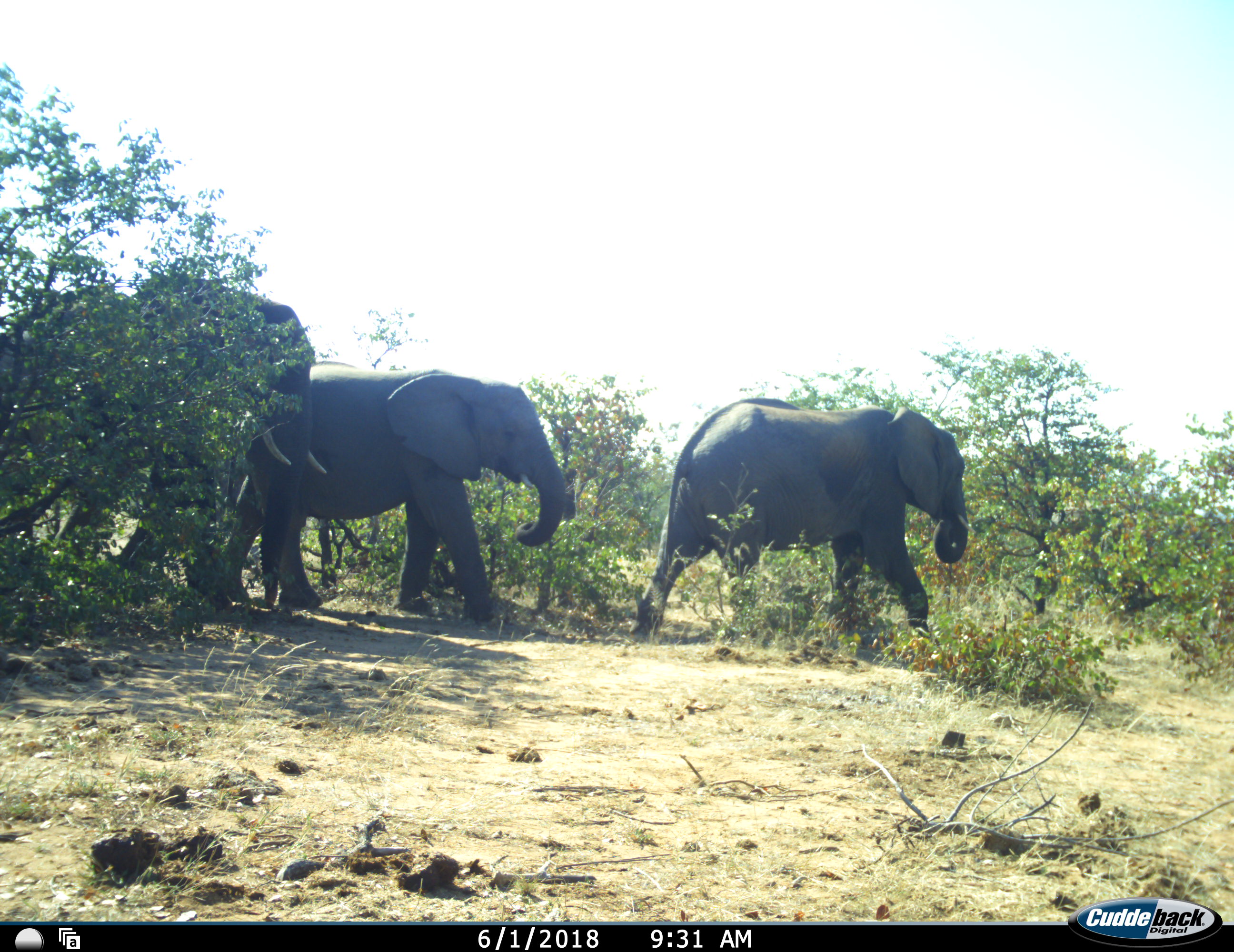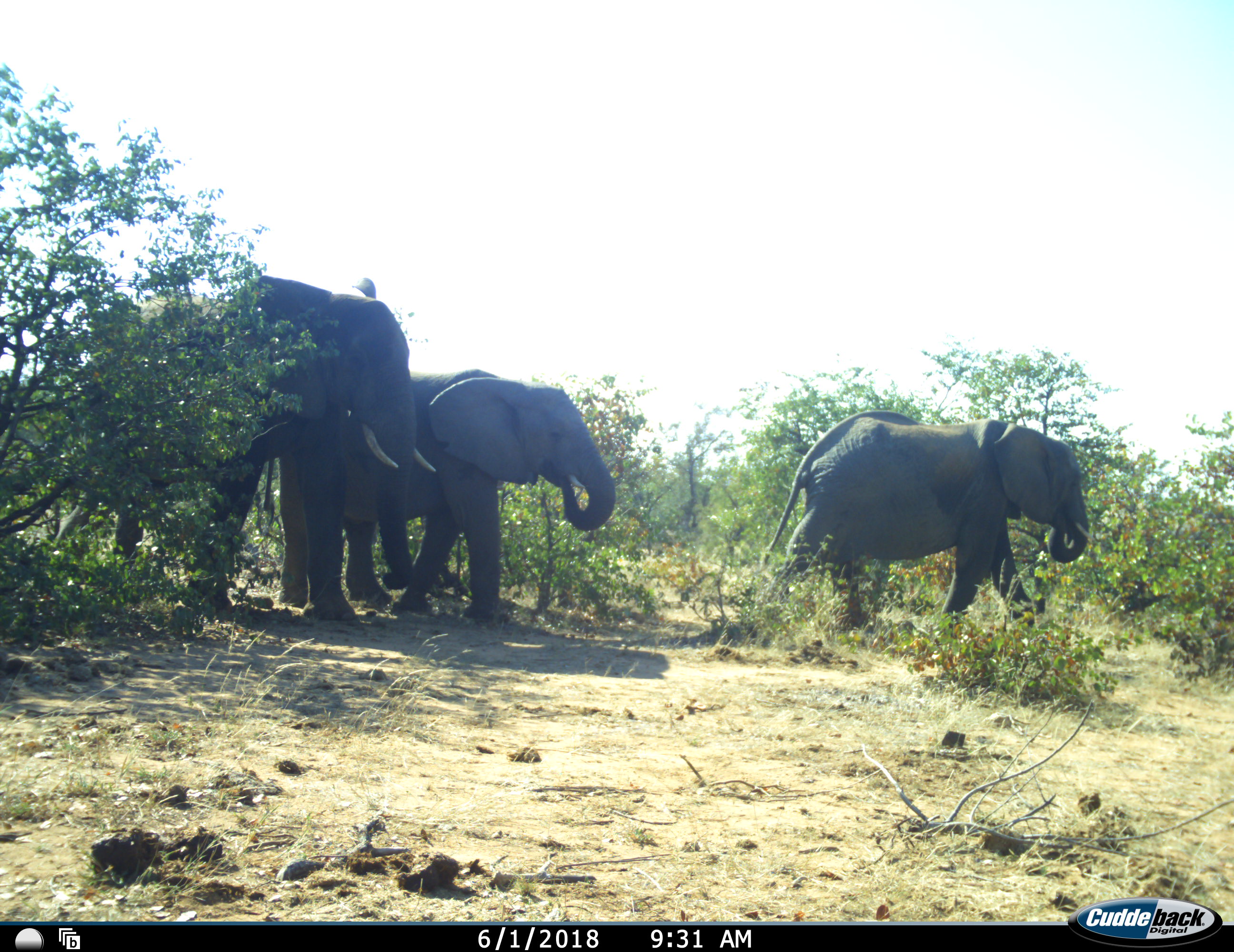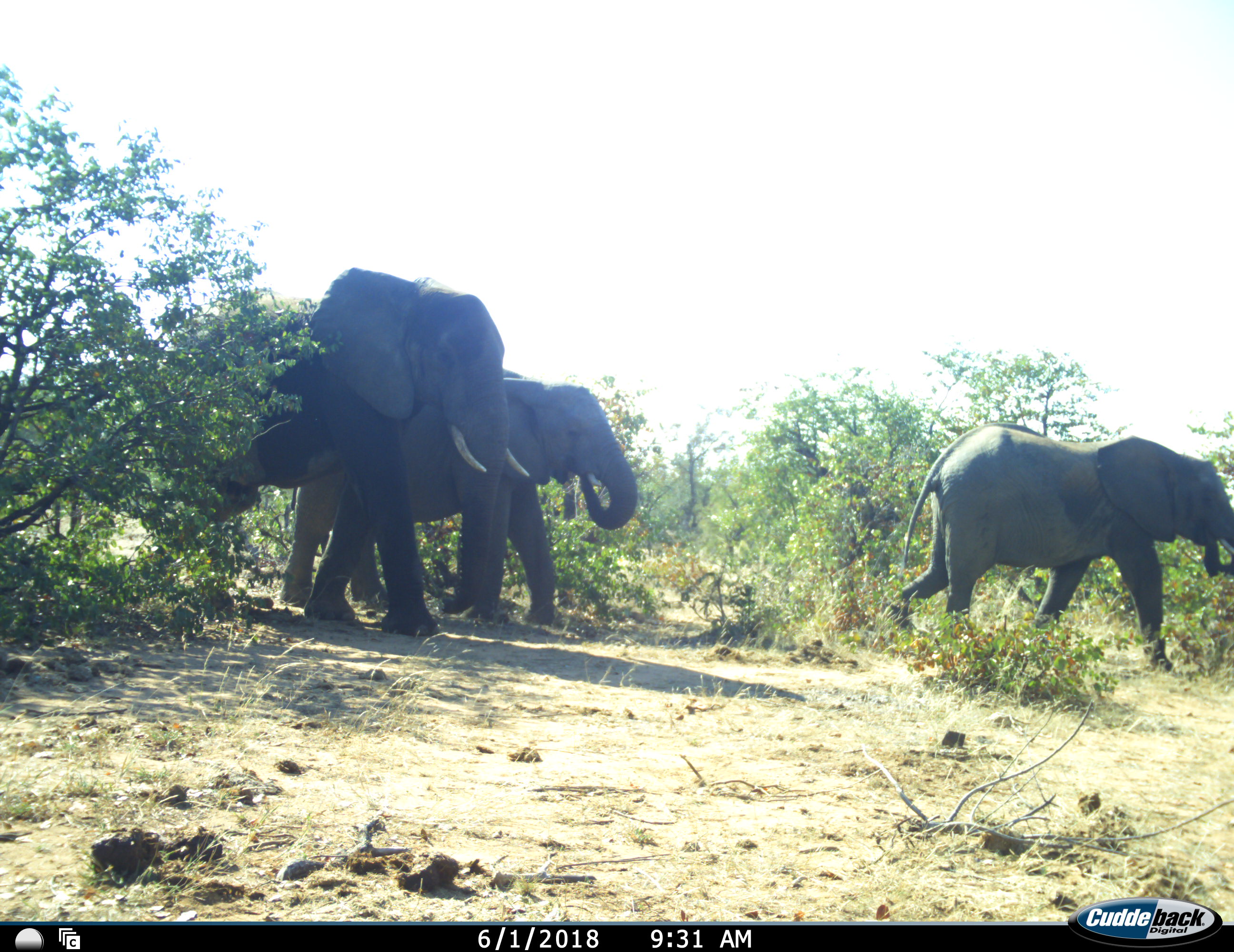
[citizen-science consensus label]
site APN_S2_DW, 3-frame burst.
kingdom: Animalia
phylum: Chordata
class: Mammalia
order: Proboscidea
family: Elephantidae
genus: Loxodonta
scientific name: Loxodonta africana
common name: african bush elephant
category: elephant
Elephant (african bush elephant) (Loxodonta africana), count 3. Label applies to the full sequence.